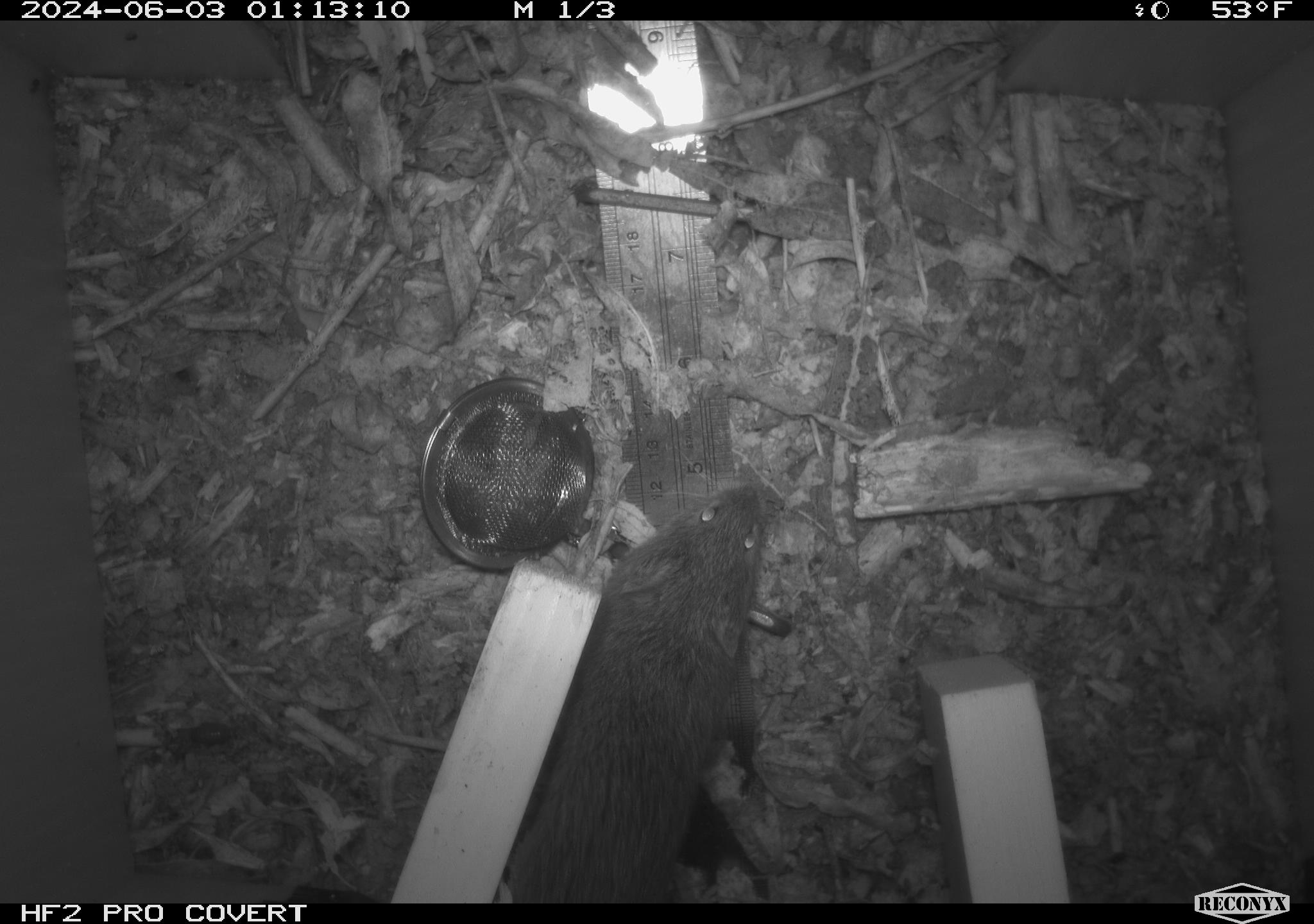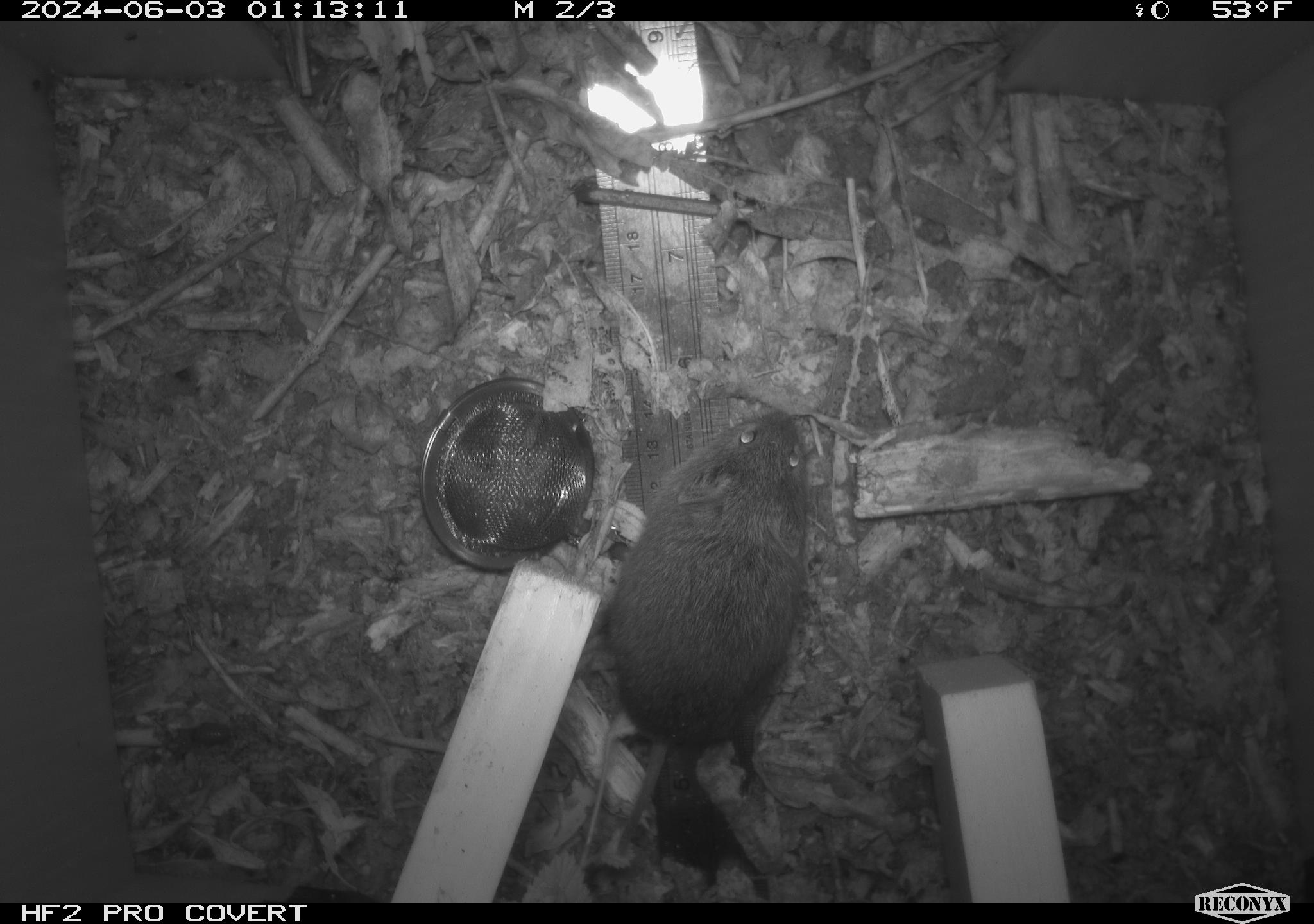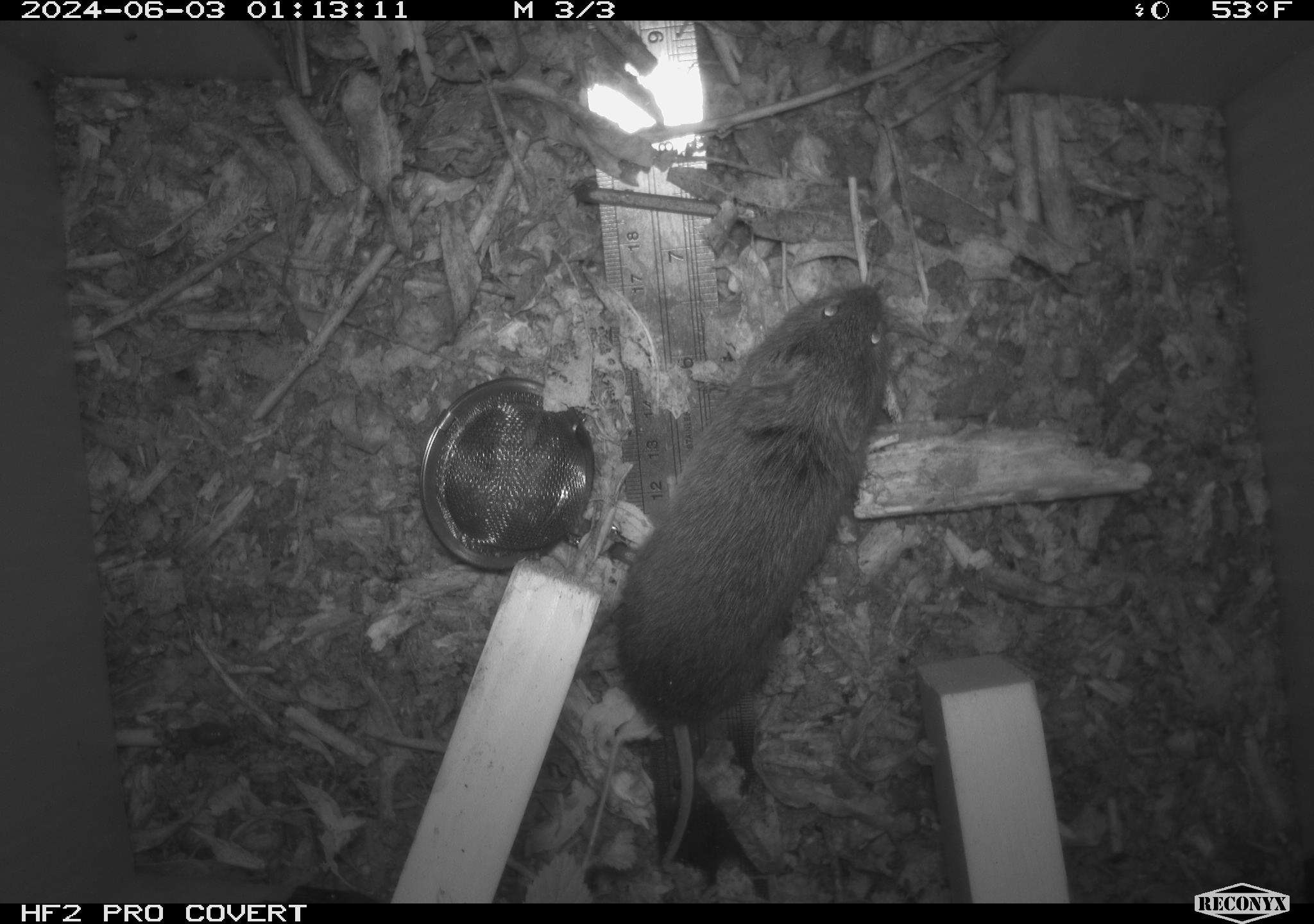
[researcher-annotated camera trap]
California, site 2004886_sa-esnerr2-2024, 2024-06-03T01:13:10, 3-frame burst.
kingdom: Animalia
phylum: Chordata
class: Mammalia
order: Rodentia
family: Cricetidae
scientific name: Cricetidae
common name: hamsters, voles, lemmings, and allies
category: cricetidae family